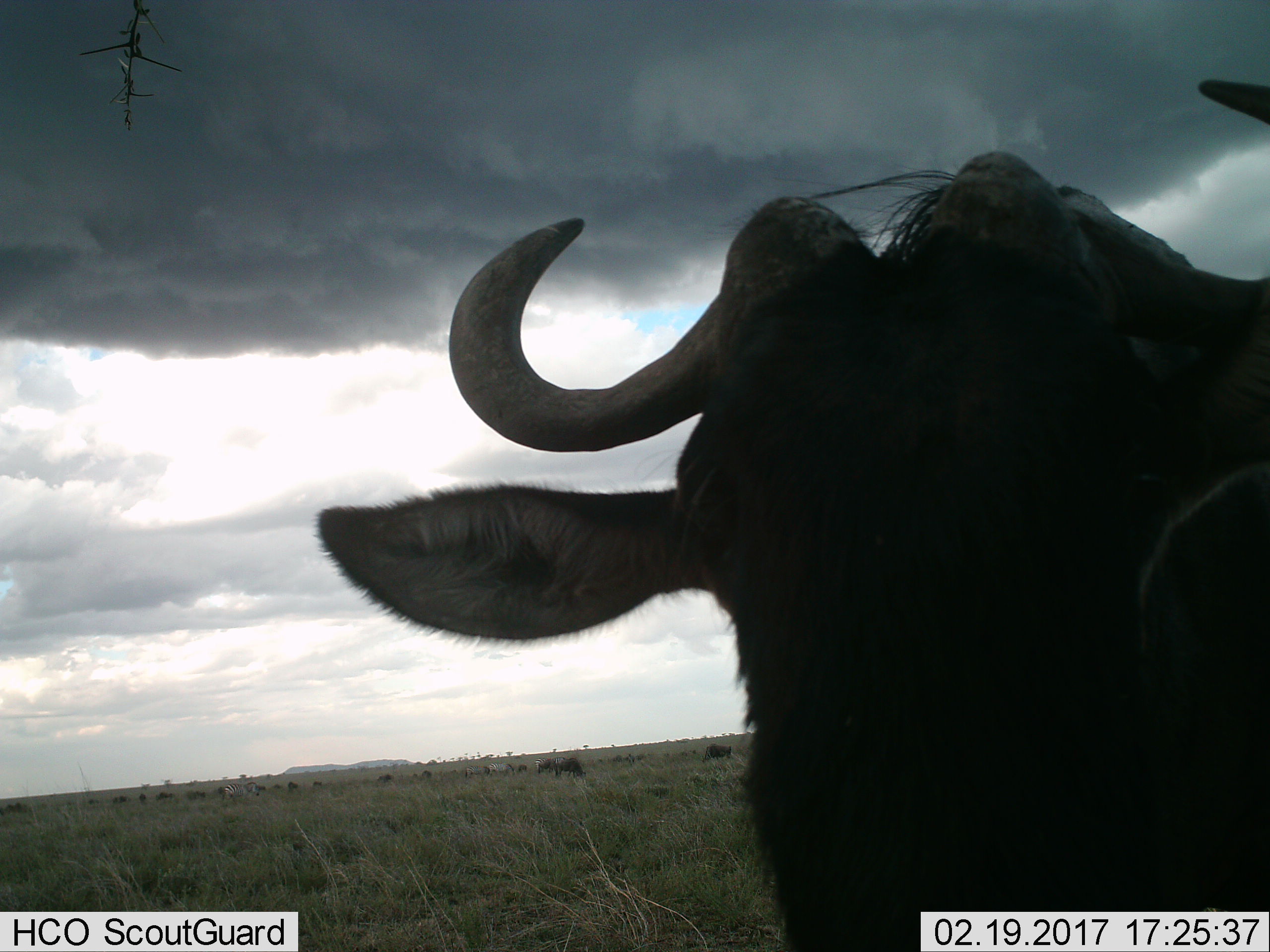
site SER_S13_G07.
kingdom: Animalia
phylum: Chordata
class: Mammalia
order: Artiodactyla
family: Bovidae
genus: Connochaetes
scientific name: Connochaetes taurinus taurinus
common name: blue wildebeest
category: wildebeestblue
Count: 6.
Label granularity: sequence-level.